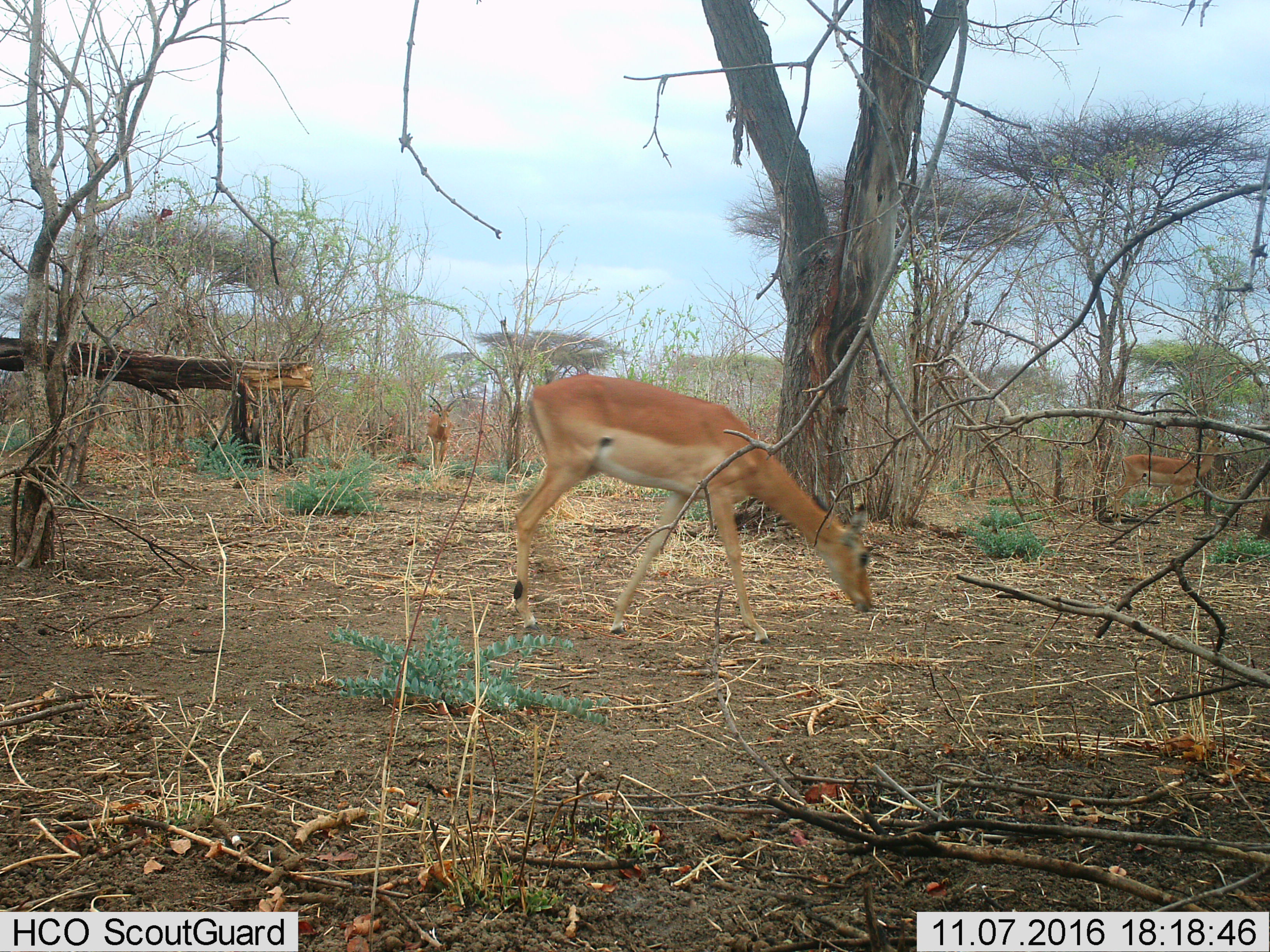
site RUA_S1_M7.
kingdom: Animalia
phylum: Chordata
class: Mammalia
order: Artiodactyla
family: Bovidae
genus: Aepyceros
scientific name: Aepyceros melampus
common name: impala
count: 3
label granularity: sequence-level